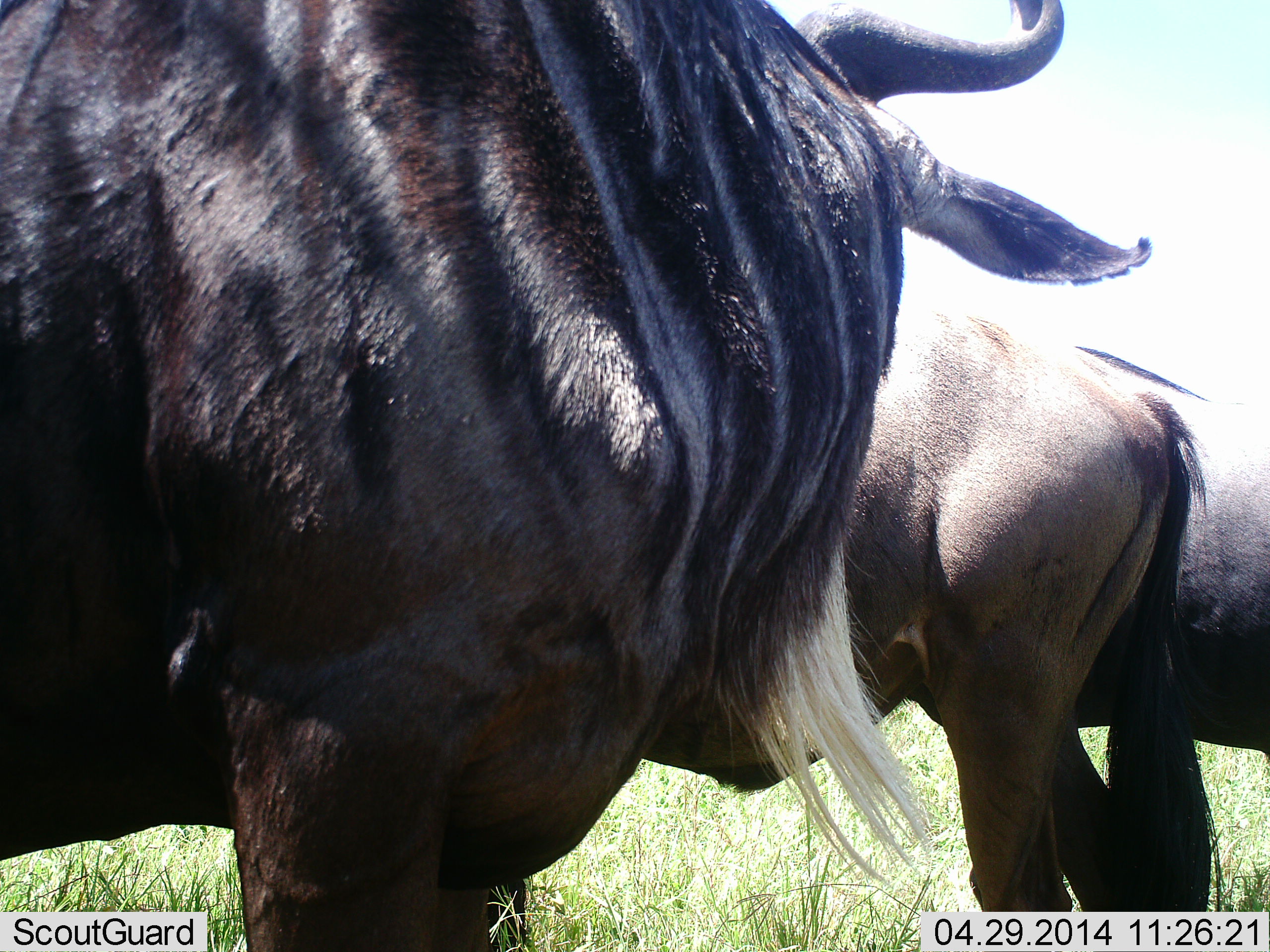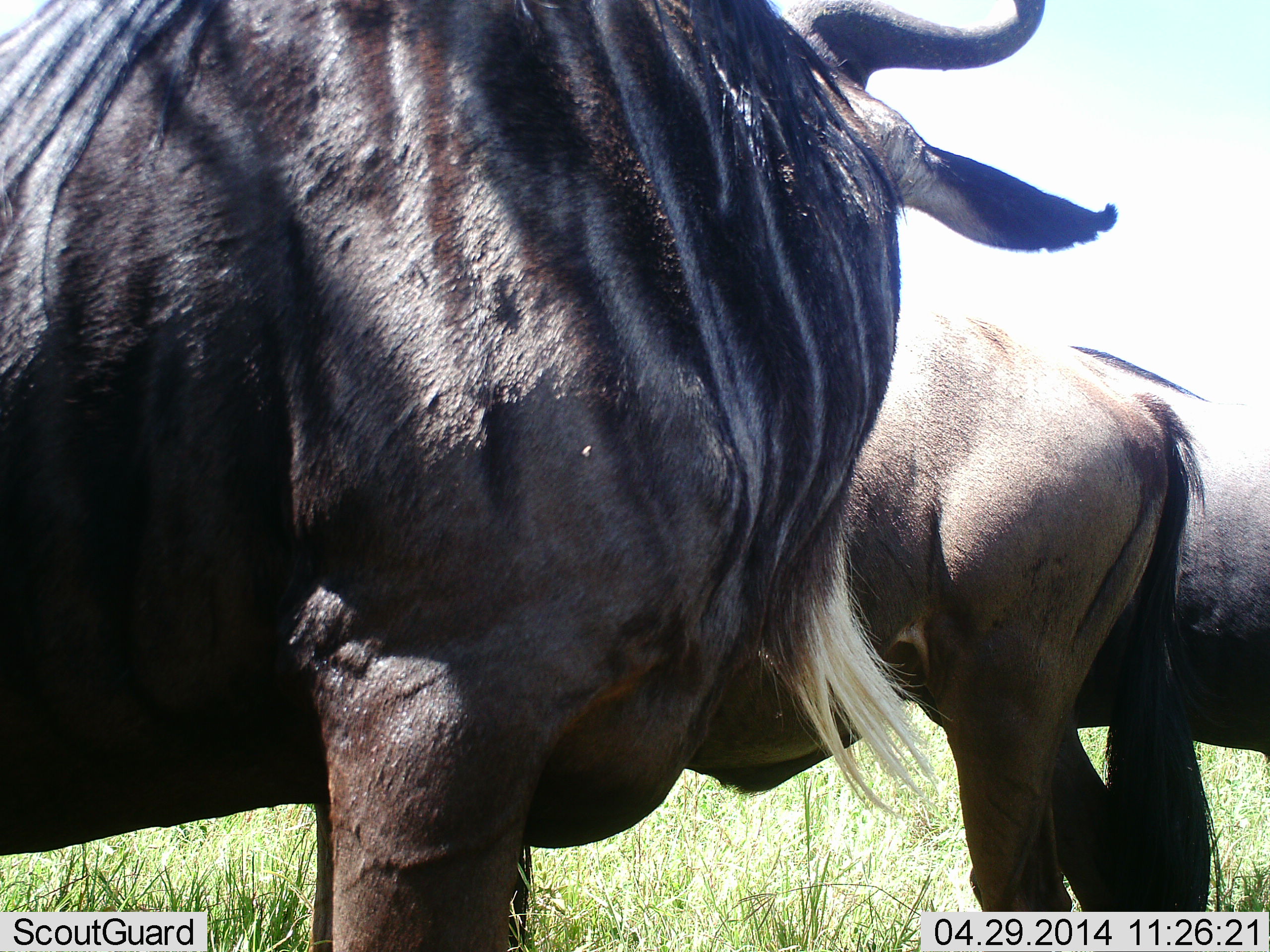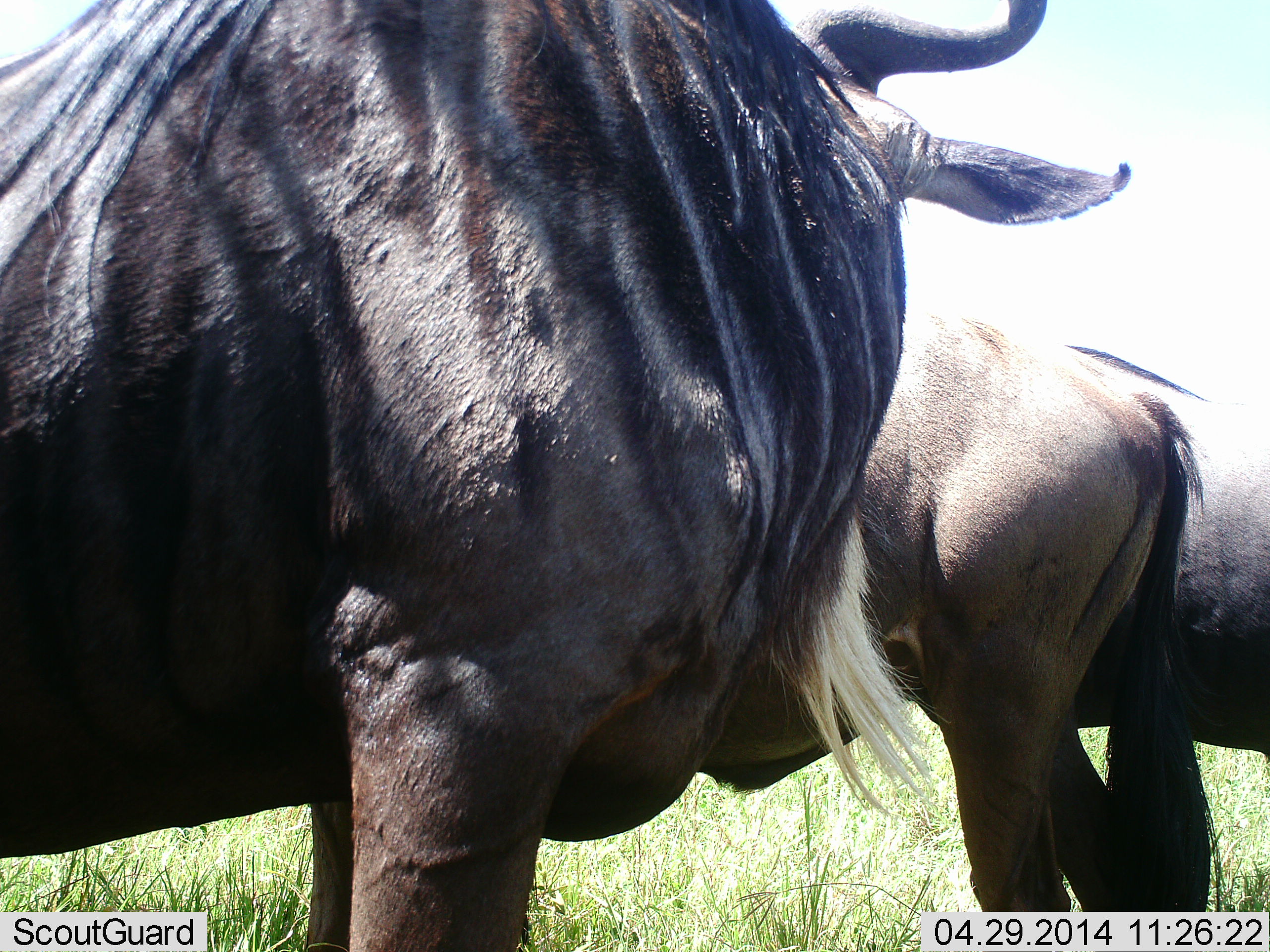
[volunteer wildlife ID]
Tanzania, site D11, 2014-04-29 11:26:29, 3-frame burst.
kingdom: Animalia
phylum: Chordata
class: Mammalia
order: Artiodactyla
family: Bovidae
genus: Connochaetes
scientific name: Connochaetes taurinus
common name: blue wildebeest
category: wildebeest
Wildebeest (blue wildebeest) (Connochaetes taurinus), count 3. Behavior (volunteer vote fractions): standing 96%, resting 2%, moving 4%, interacting 10%. Young present (vote fraction): 0%. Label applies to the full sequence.